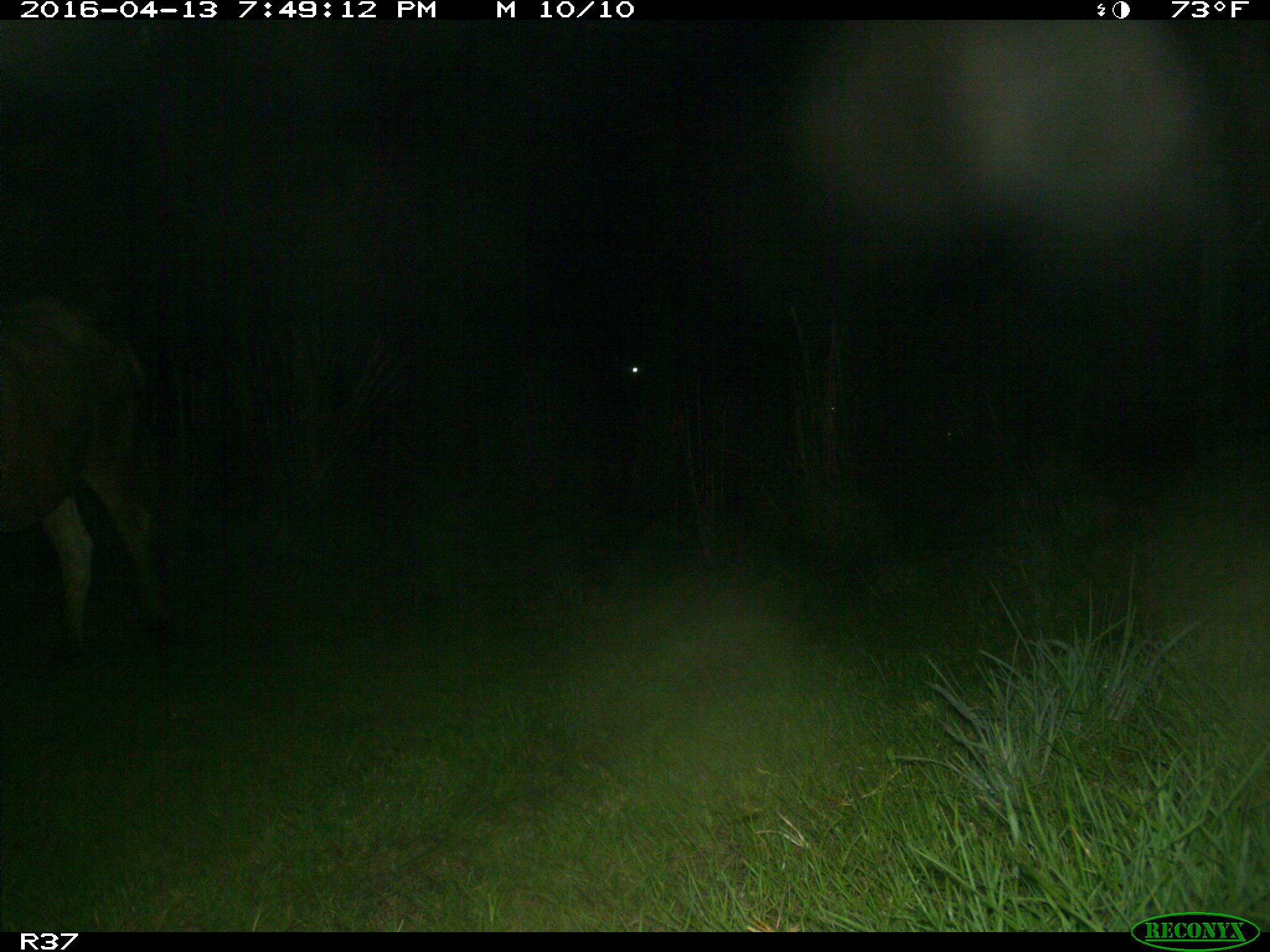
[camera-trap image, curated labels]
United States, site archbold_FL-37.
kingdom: Animalia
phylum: Chordata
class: Mammalia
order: Artiodactyla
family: Bovidae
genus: Bos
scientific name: Bos taurus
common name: domestic cow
Bos taurus (domestic cow).